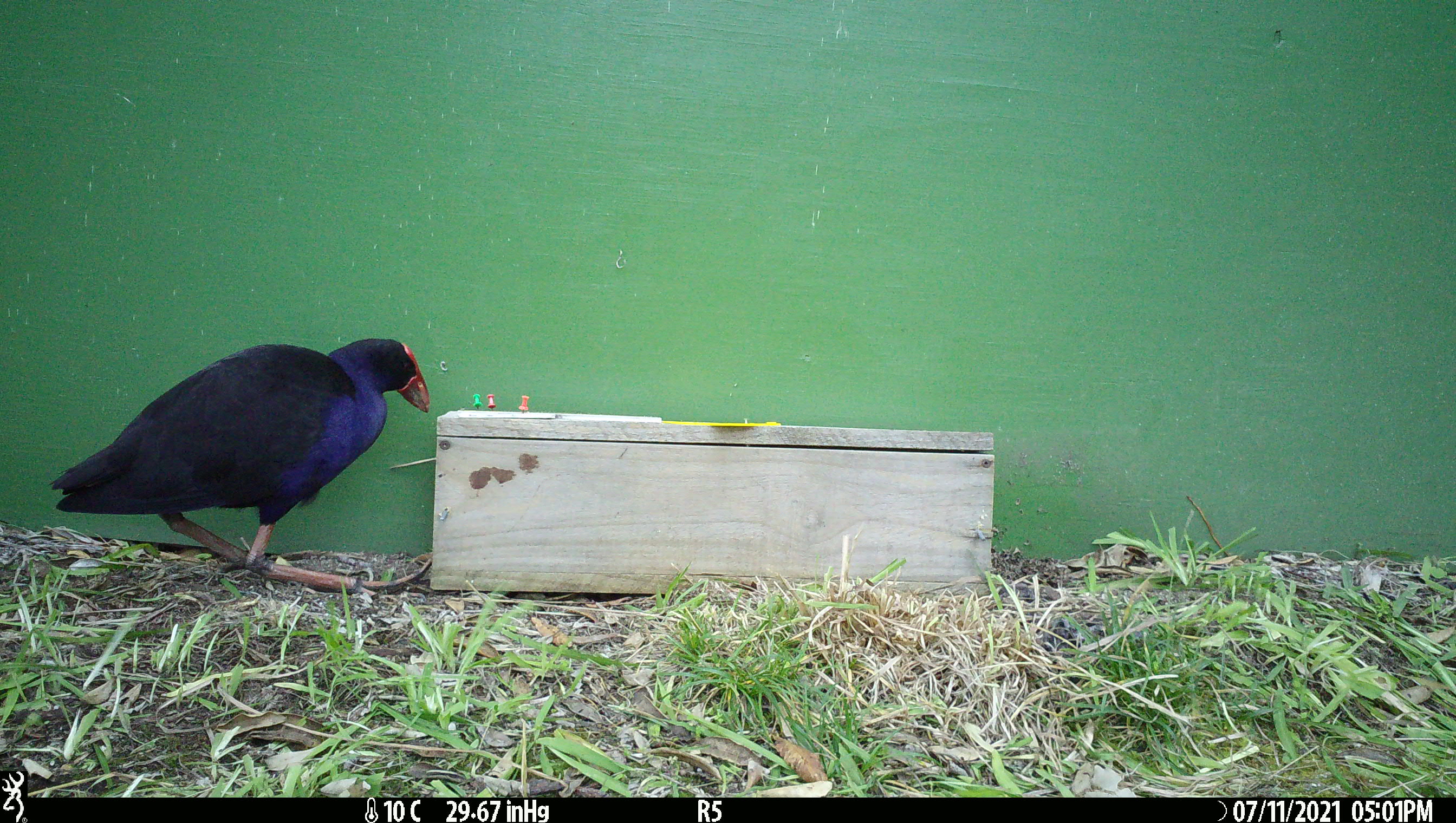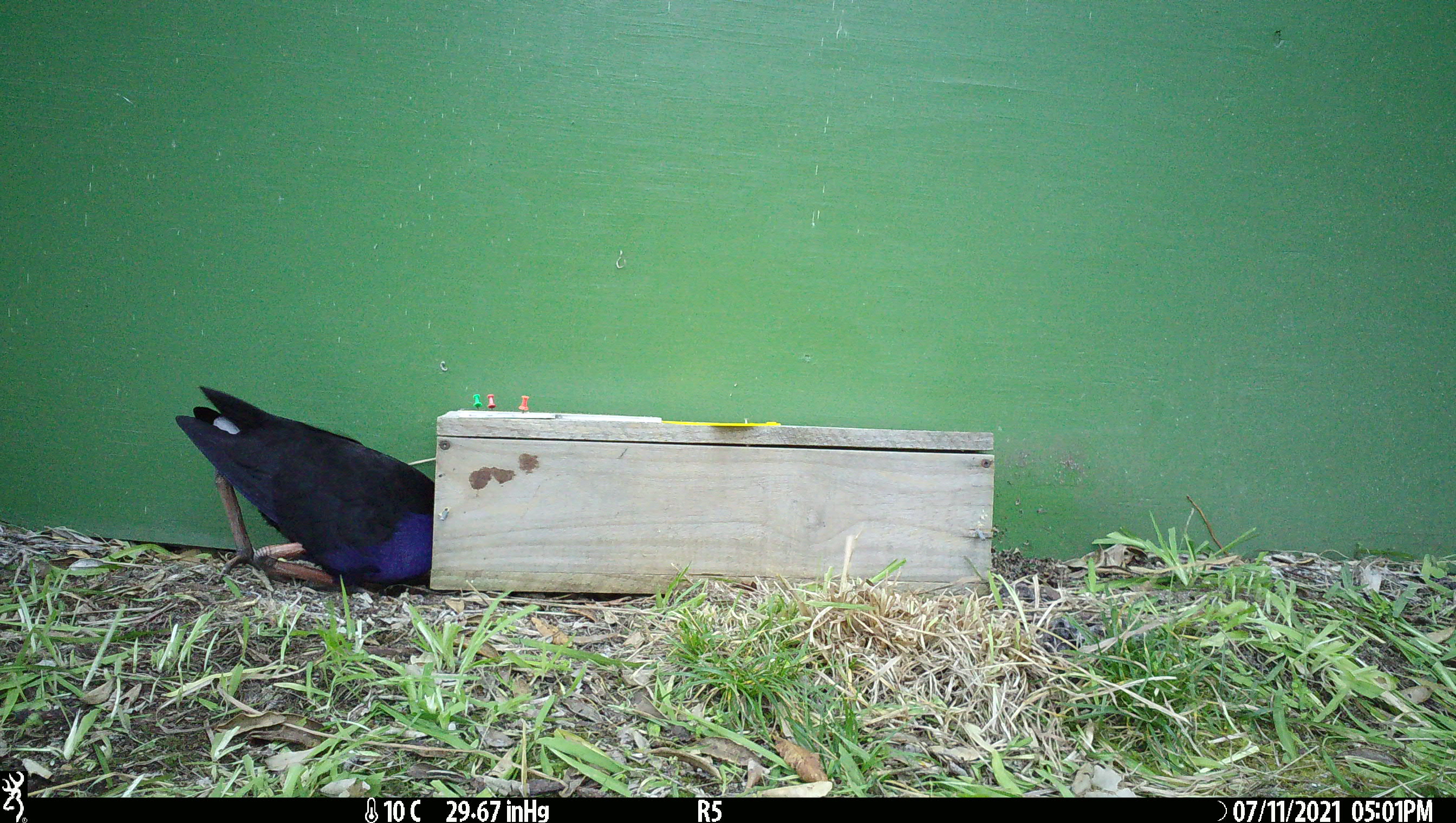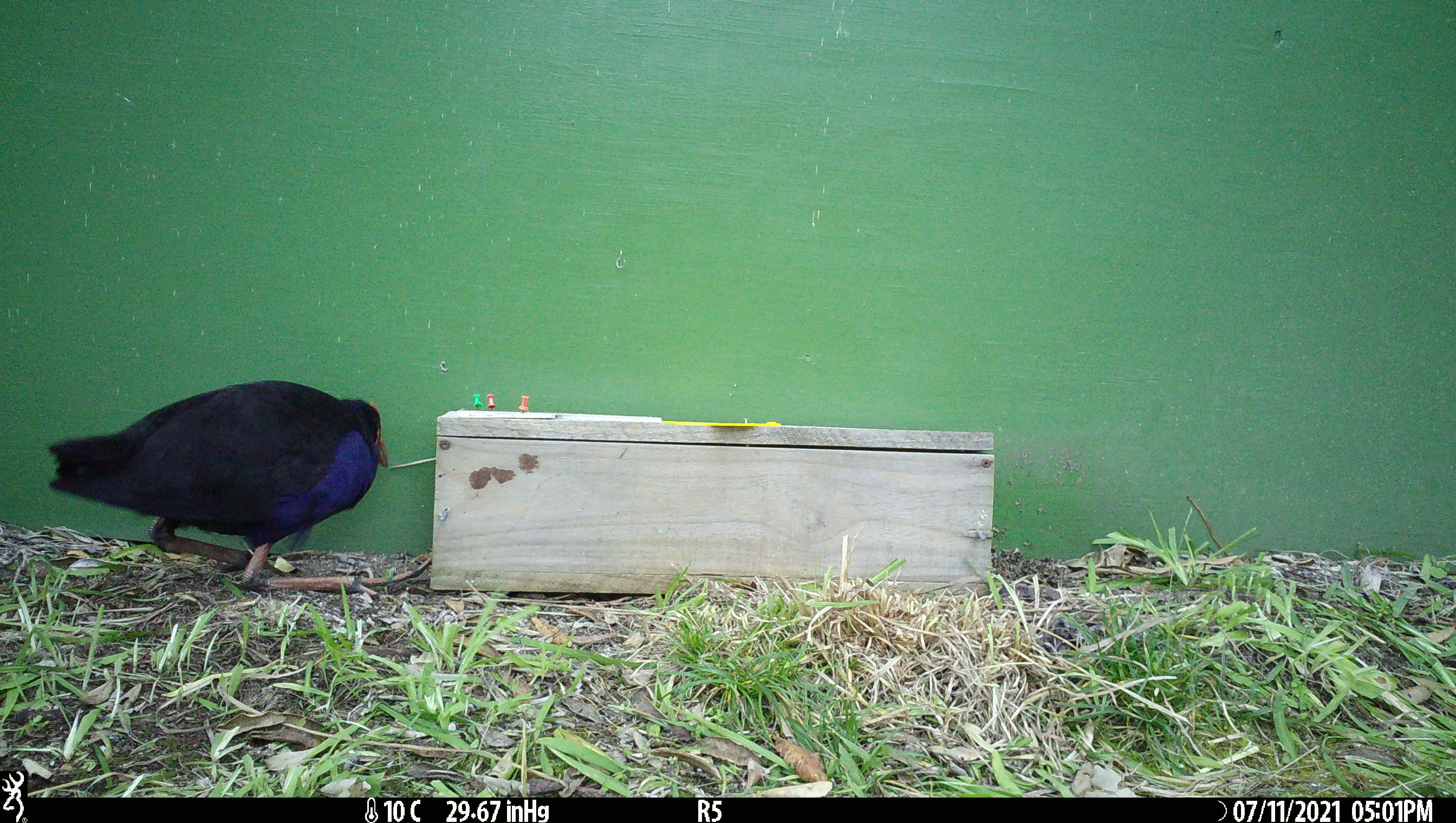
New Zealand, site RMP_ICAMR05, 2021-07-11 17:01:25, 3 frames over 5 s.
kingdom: Animalia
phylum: Chordata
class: Aves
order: Gruiformes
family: Rallidae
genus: Porphyrio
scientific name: Porphyrio melanotus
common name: australasian swamphen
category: pukeko